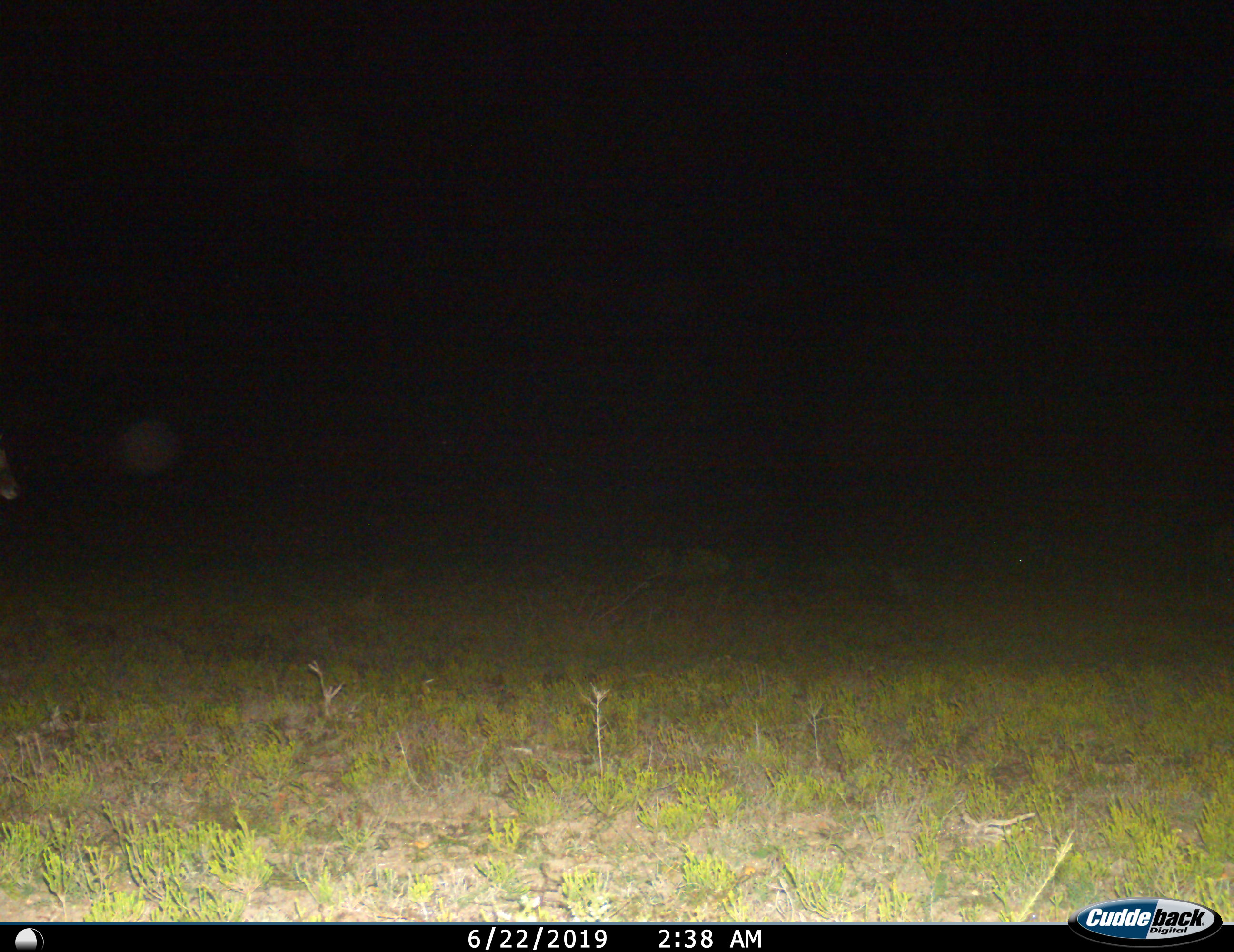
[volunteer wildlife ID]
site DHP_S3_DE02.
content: unidentified animal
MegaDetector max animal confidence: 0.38